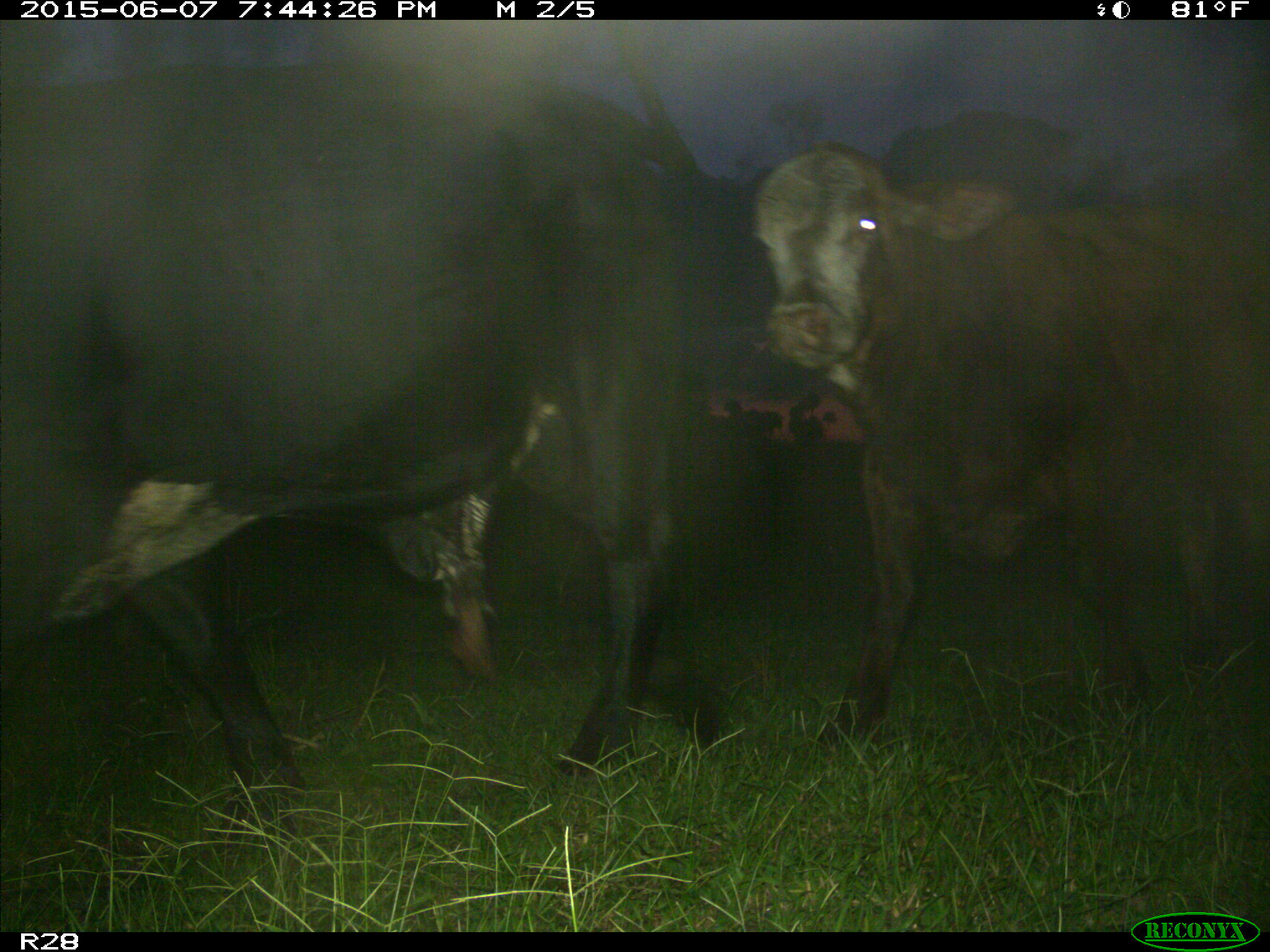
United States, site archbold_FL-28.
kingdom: Animalia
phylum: Chordata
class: Mammalia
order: Artiodactyla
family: Bovidae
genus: Bos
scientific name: Bos taurus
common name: domestic cow